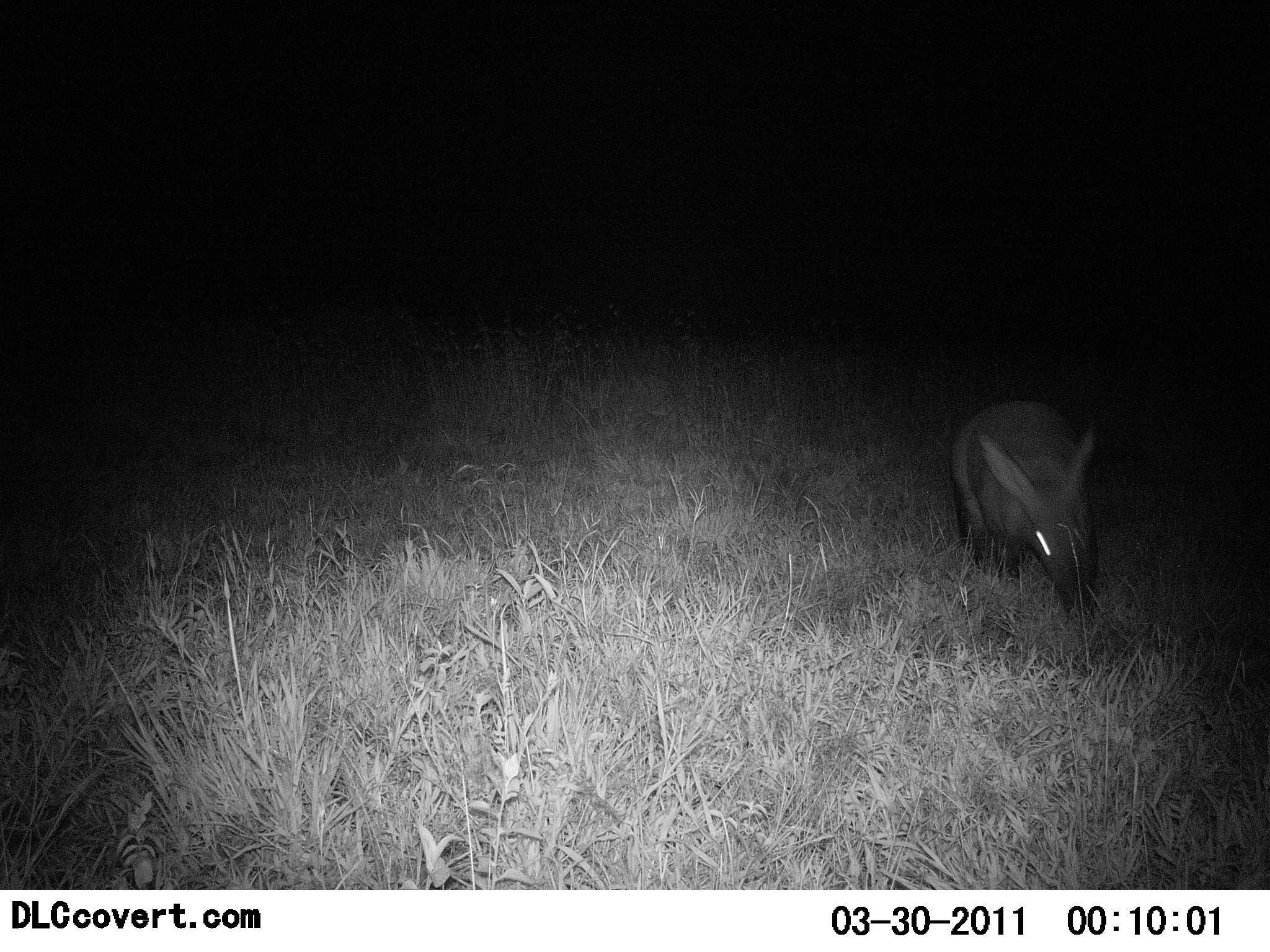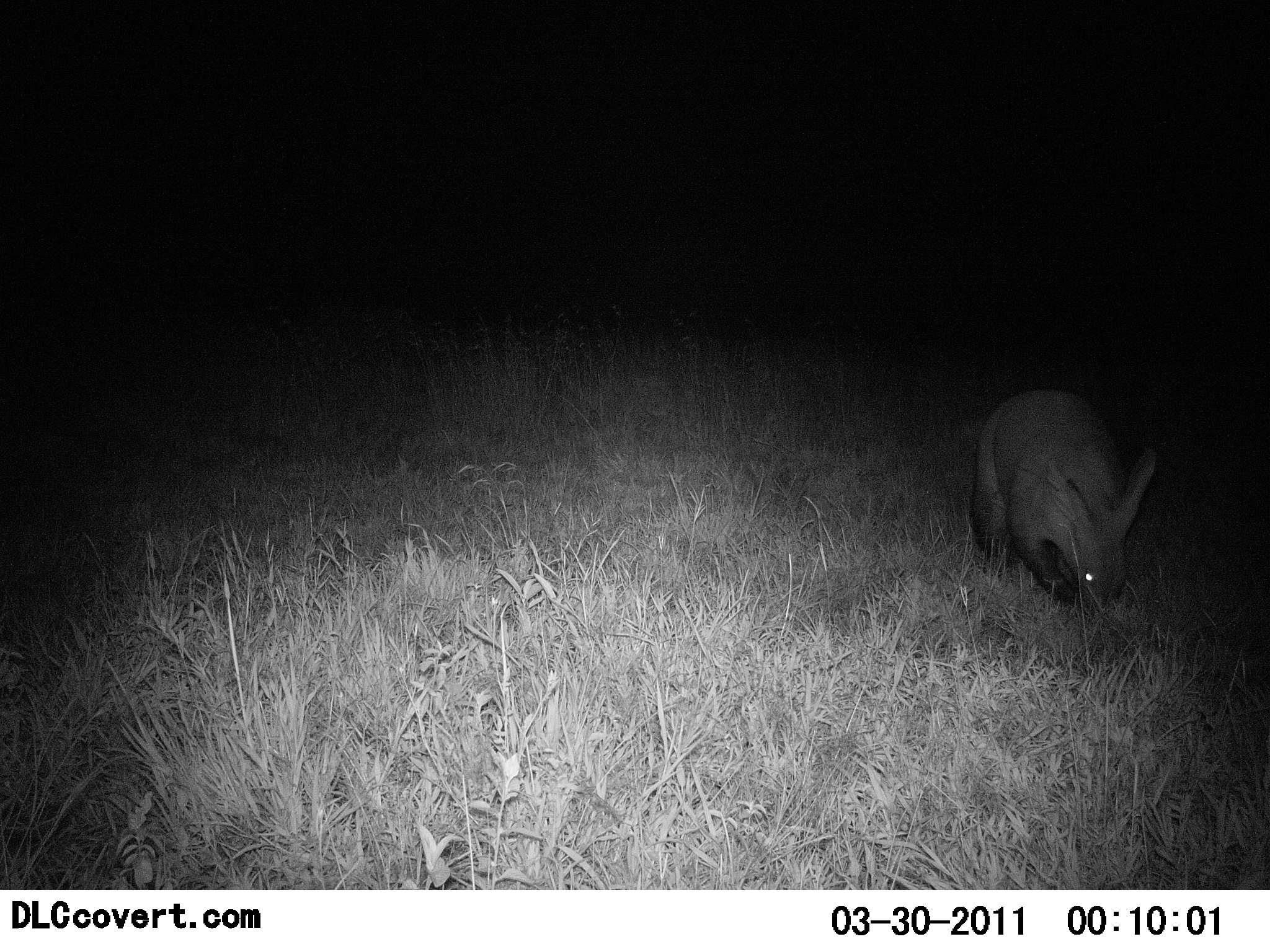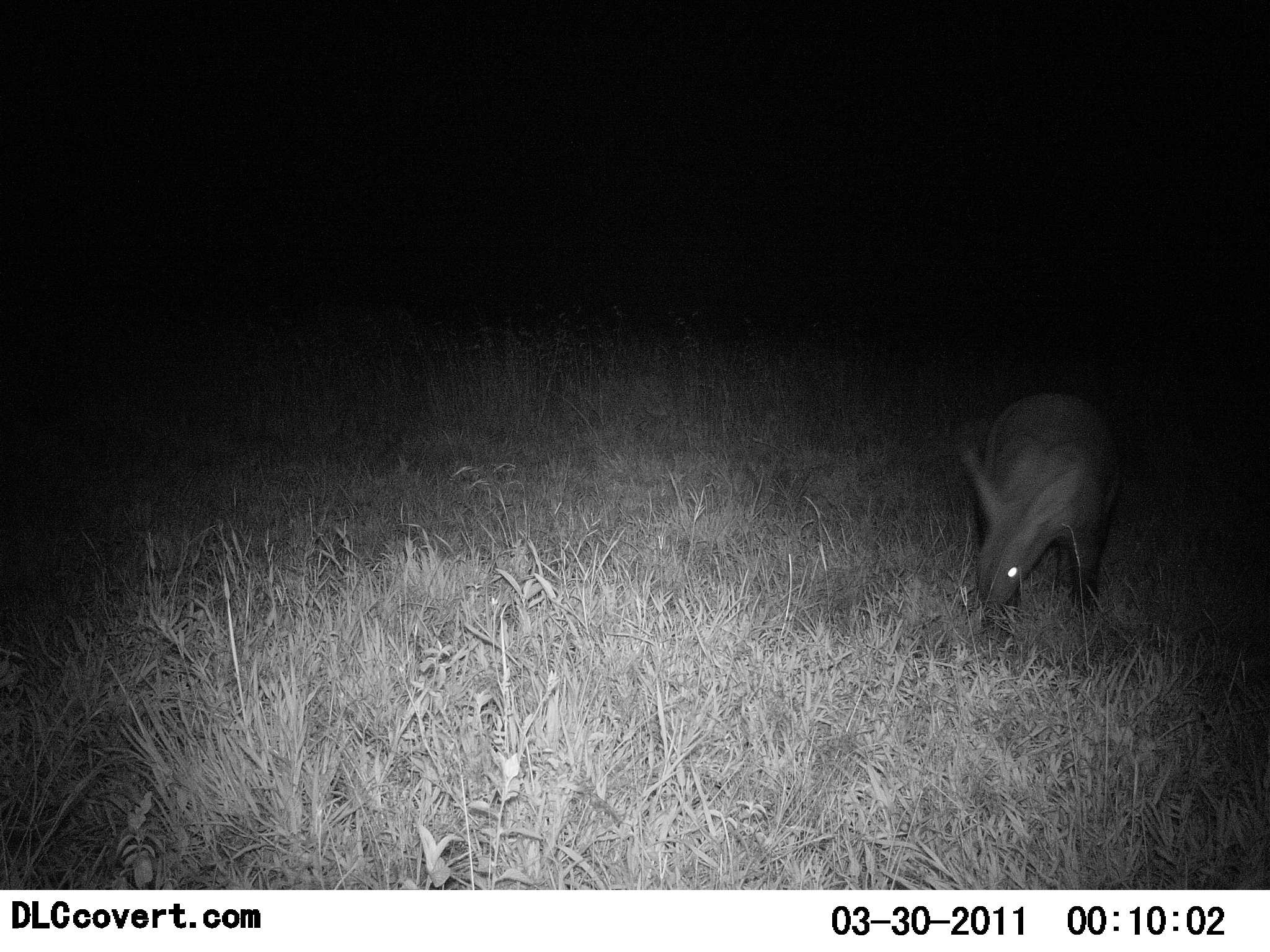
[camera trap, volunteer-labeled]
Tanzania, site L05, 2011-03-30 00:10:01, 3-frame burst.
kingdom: Animalia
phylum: Chordata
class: Mammalia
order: Tubulidentata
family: Orycteropodidae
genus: Orycteropus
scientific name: Orycteropus afer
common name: aardvark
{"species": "aardvark (Orycteropus afer)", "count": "1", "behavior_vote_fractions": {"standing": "30%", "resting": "0%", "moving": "20%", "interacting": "0%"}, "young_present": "0%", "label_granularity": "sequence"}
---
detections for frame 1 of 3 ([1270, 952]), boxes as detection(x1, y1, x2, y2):
animal: detection(951, 401, 1100, 620)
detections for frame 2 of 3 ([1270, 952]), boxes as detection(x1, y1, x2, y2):
animal: detection(973, 389, 1156, 610)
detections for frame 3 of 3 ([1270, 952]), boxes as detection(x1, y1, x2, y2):
animal: detection(960, 393, 1120, 625)